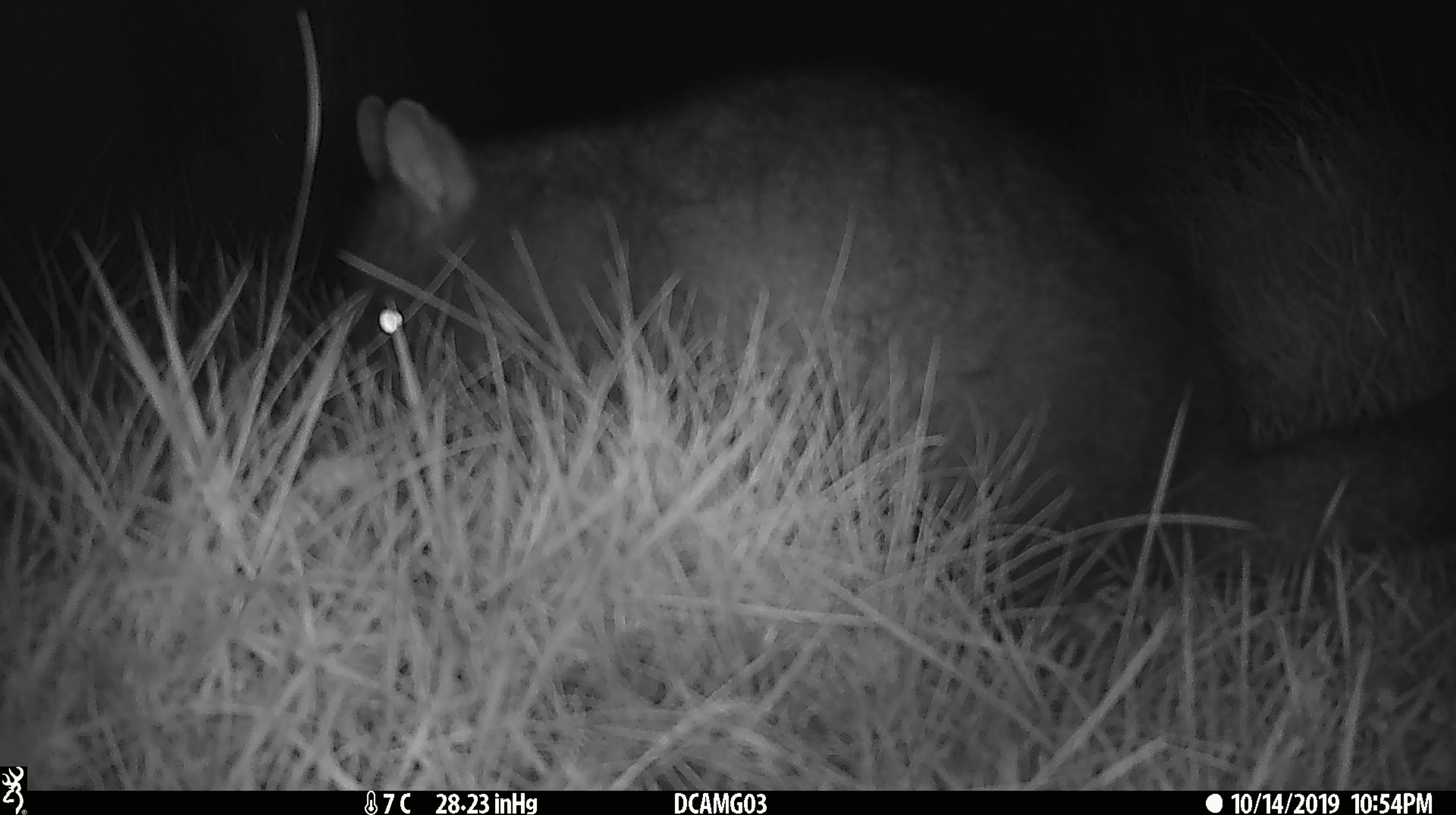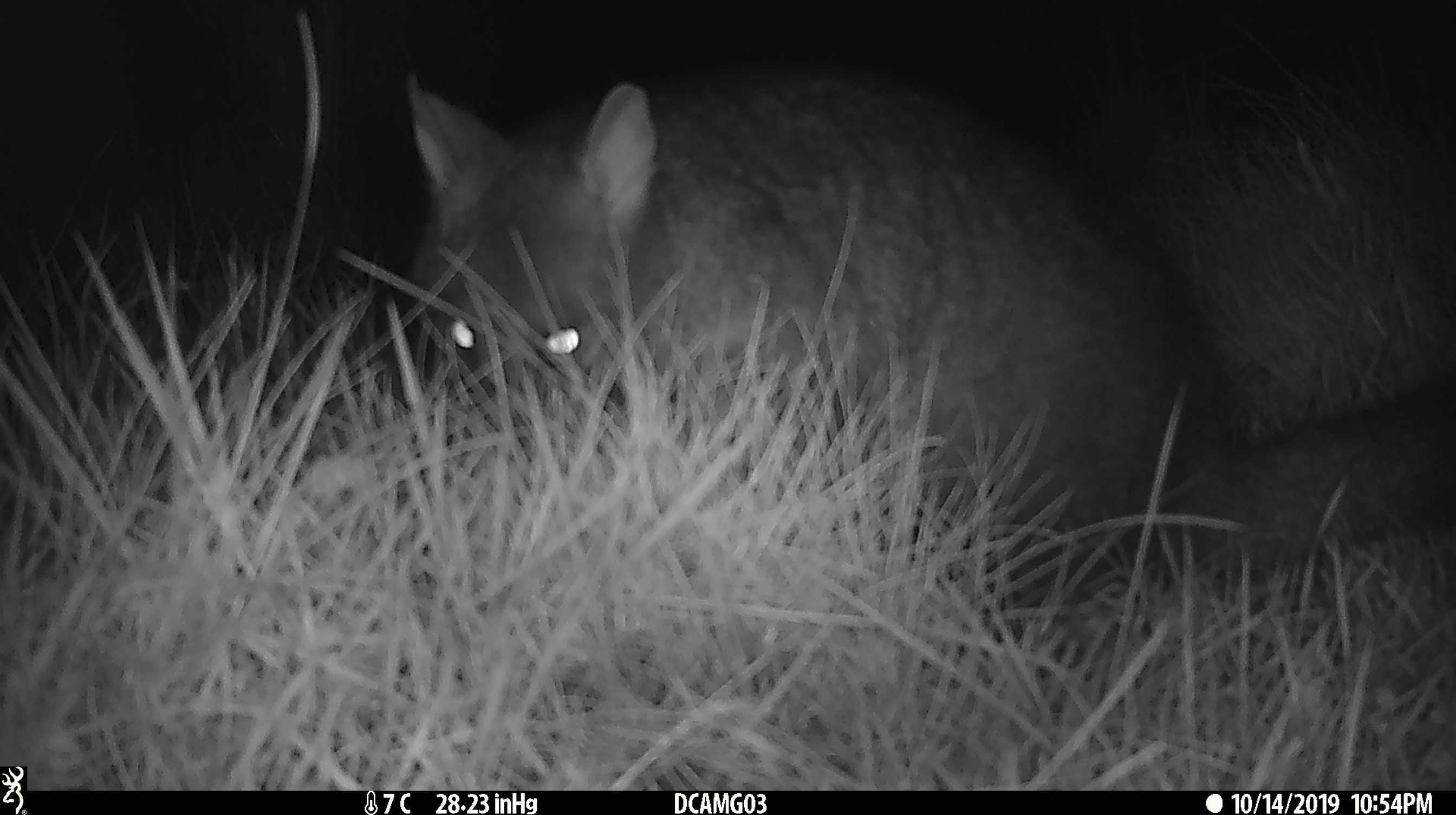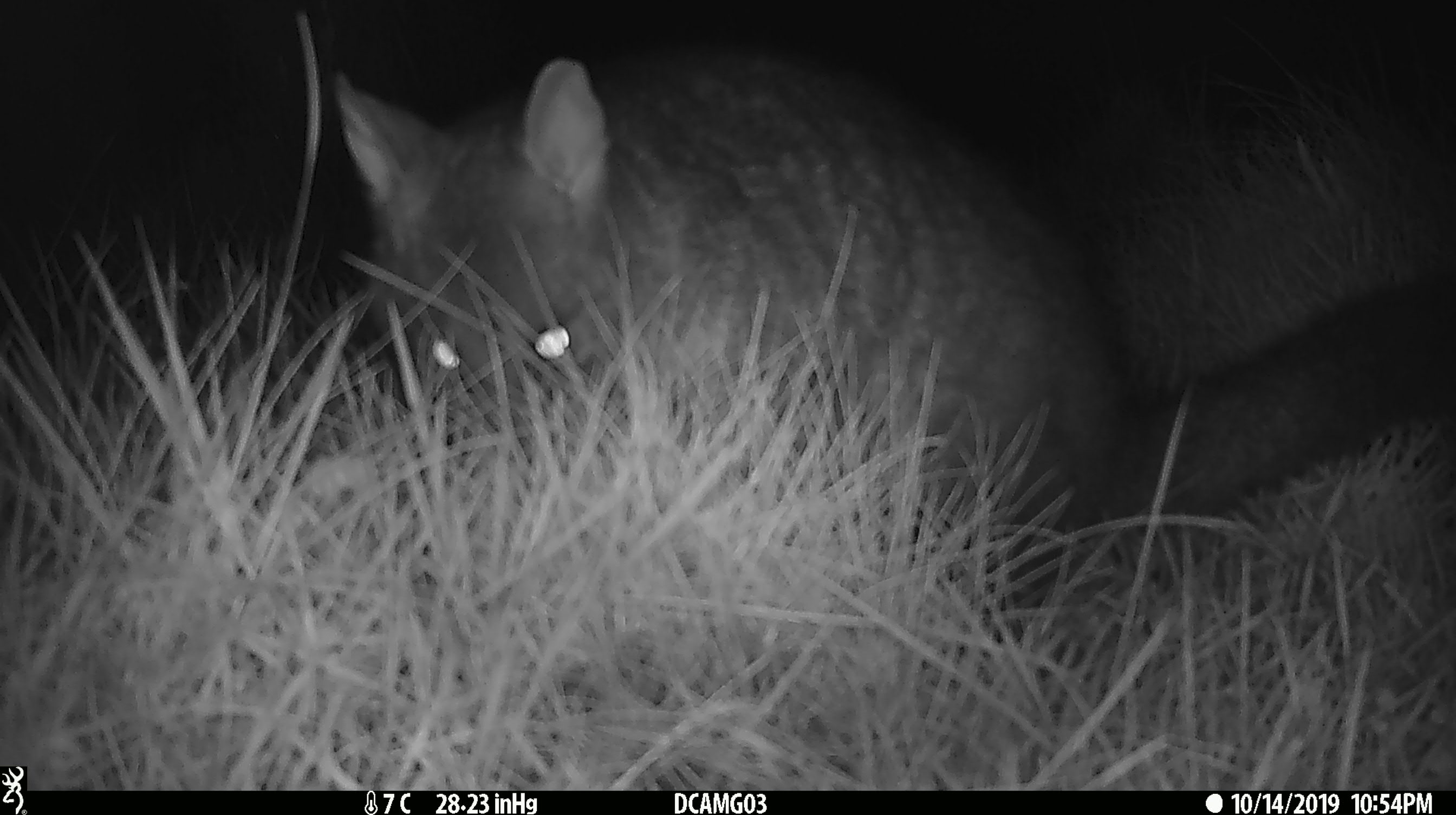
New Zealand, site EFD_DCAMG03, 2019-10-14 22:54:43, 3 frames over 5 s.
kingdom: Animalia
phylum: Chordata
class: Mammalia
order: Diprotodontia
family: Phalangeridae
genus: Trichosurus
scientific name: Trichosurus vulpecula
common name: common brushtail possum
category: possum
Possum (common brushtail possum) (Trichosurus vulpecula).